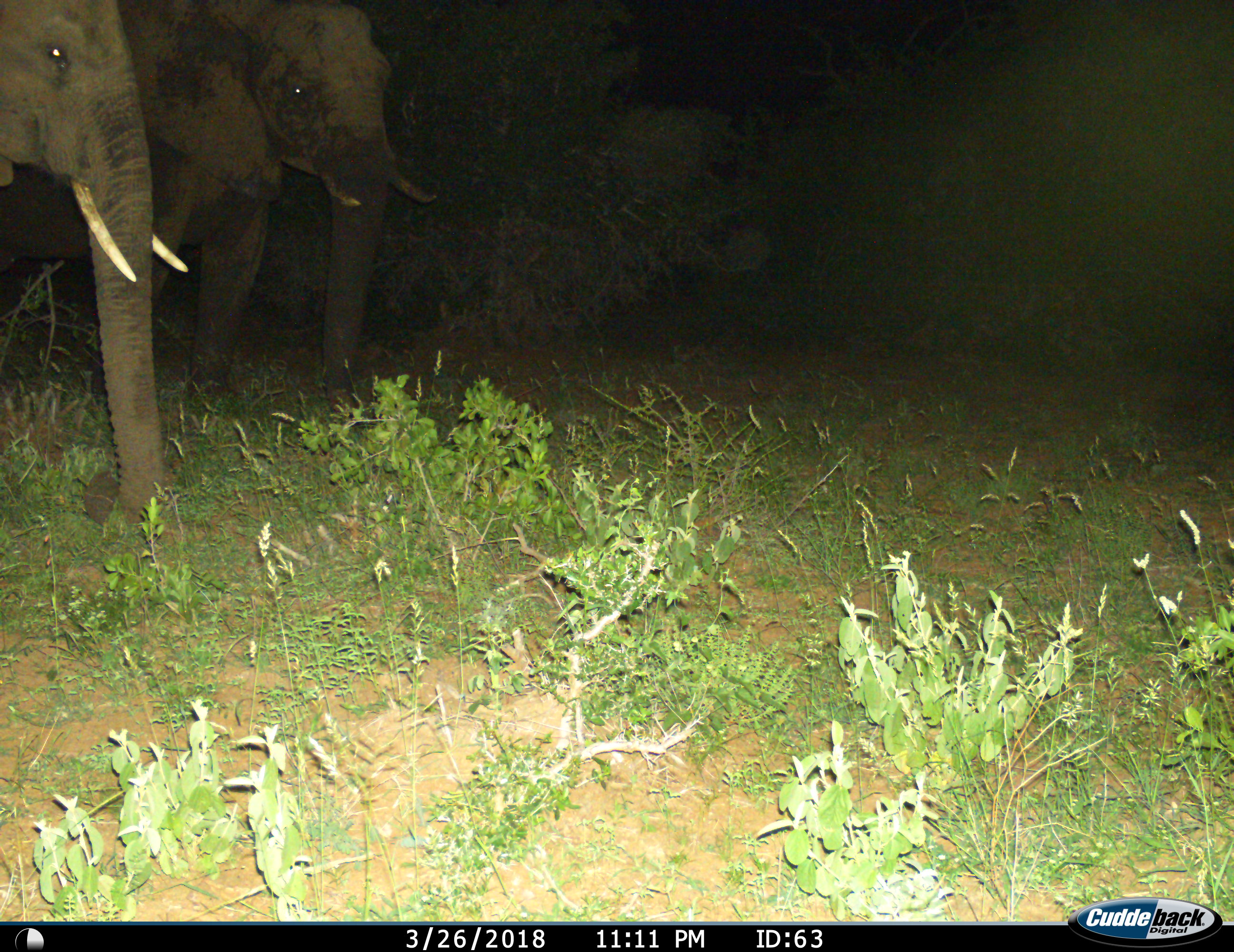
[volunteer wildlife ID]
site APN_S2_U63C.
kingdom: Animalia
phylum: Chordata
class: Mammalia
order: Proboscidea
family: Elephantidae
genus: Loxodonta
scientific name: Loxodonta africana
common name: african bush elephant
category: elephant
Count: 2.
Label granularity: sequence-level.